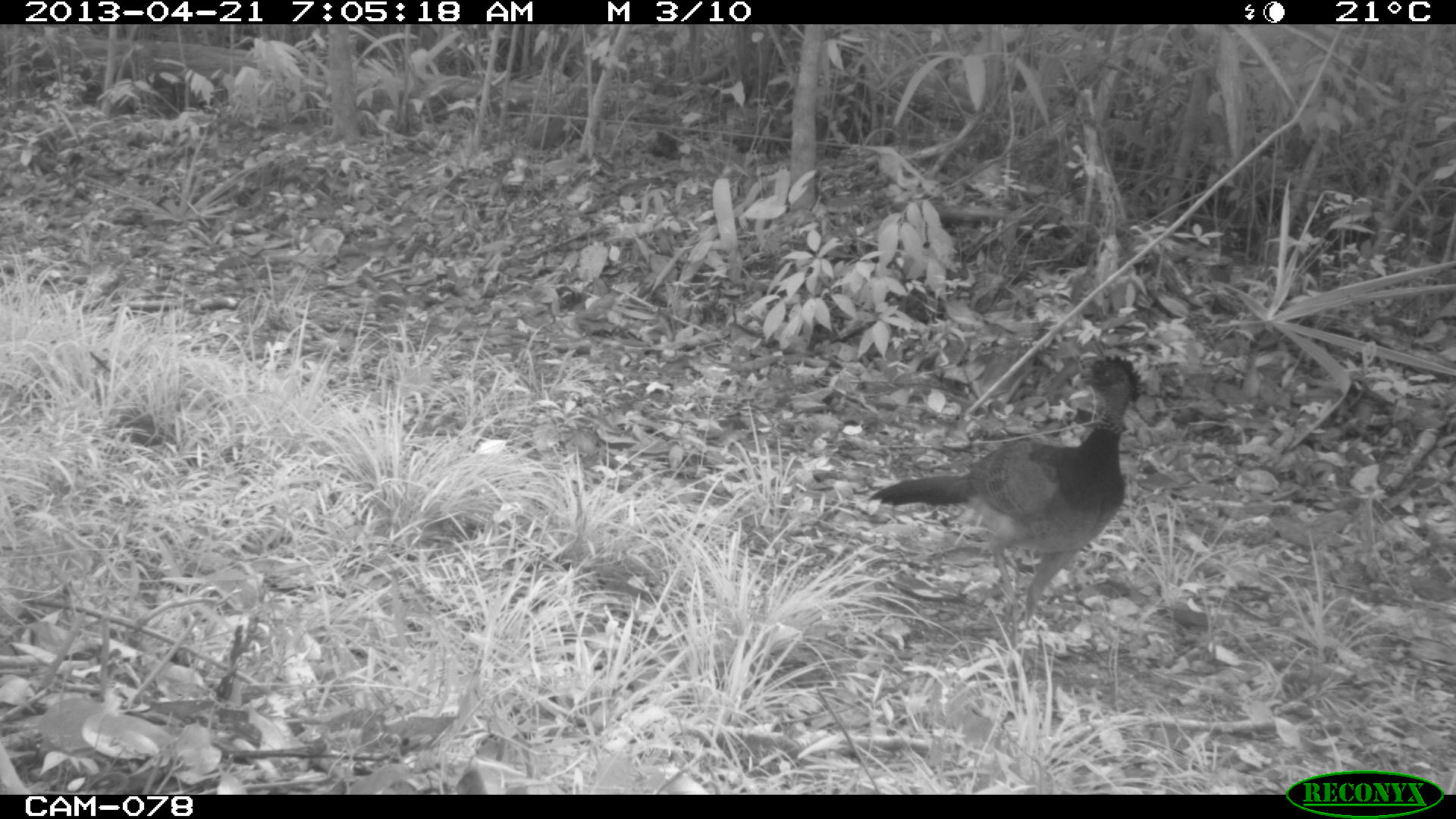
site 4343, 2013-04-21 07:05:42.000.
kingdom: Animalia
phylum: Chordata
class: Aves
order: Galliformes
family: Cracidae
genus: Crax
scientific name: Crax rubra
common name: great curassow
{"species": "Crax rubra (great curassow)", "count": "1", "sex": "female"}